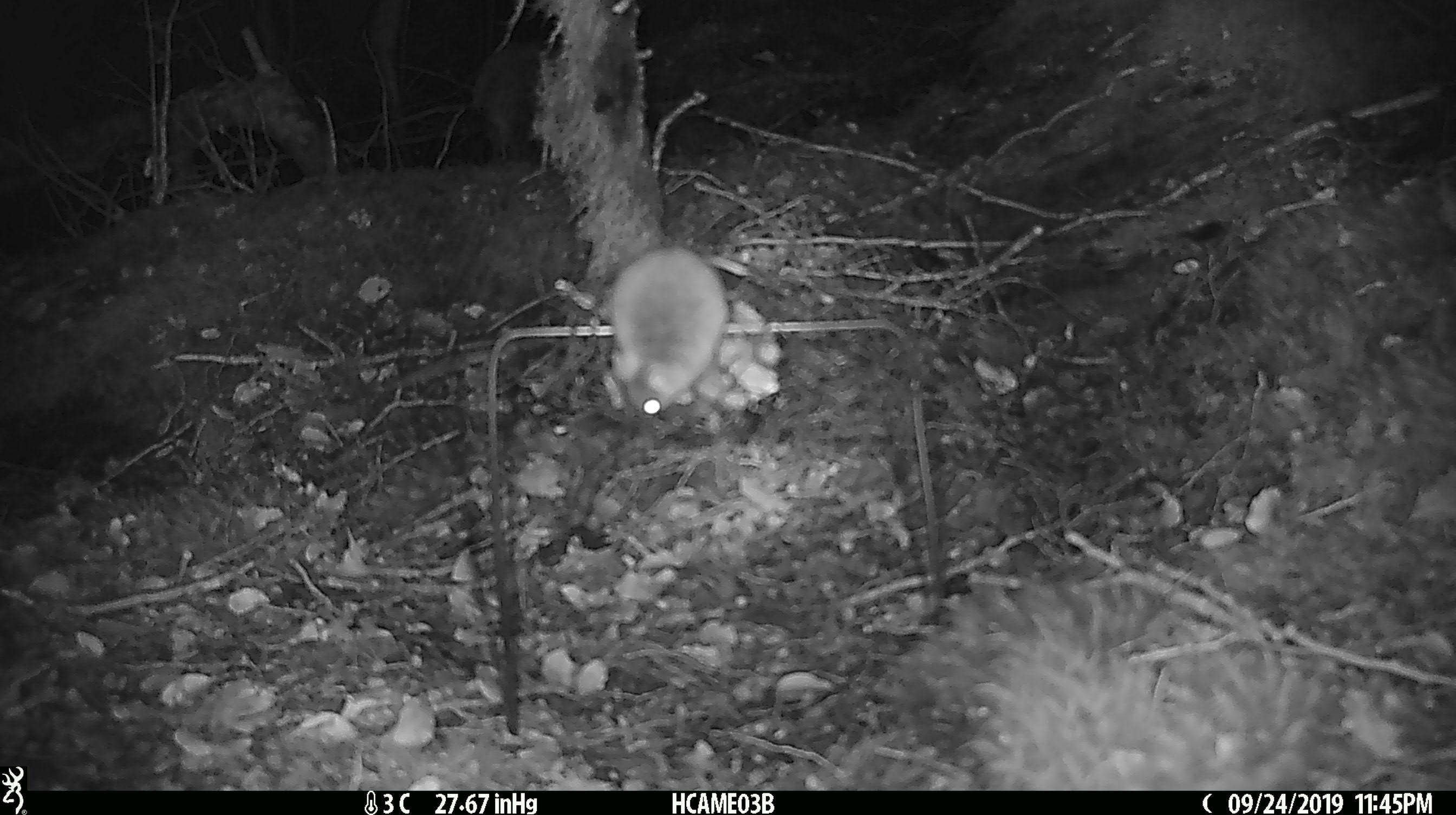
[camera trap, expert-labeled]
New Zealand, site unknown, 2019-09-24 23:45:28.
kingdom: Animalia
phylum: Chordata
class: Mammalia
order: Rodentia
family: Muridae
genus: Mus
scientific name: Mus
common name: mouse